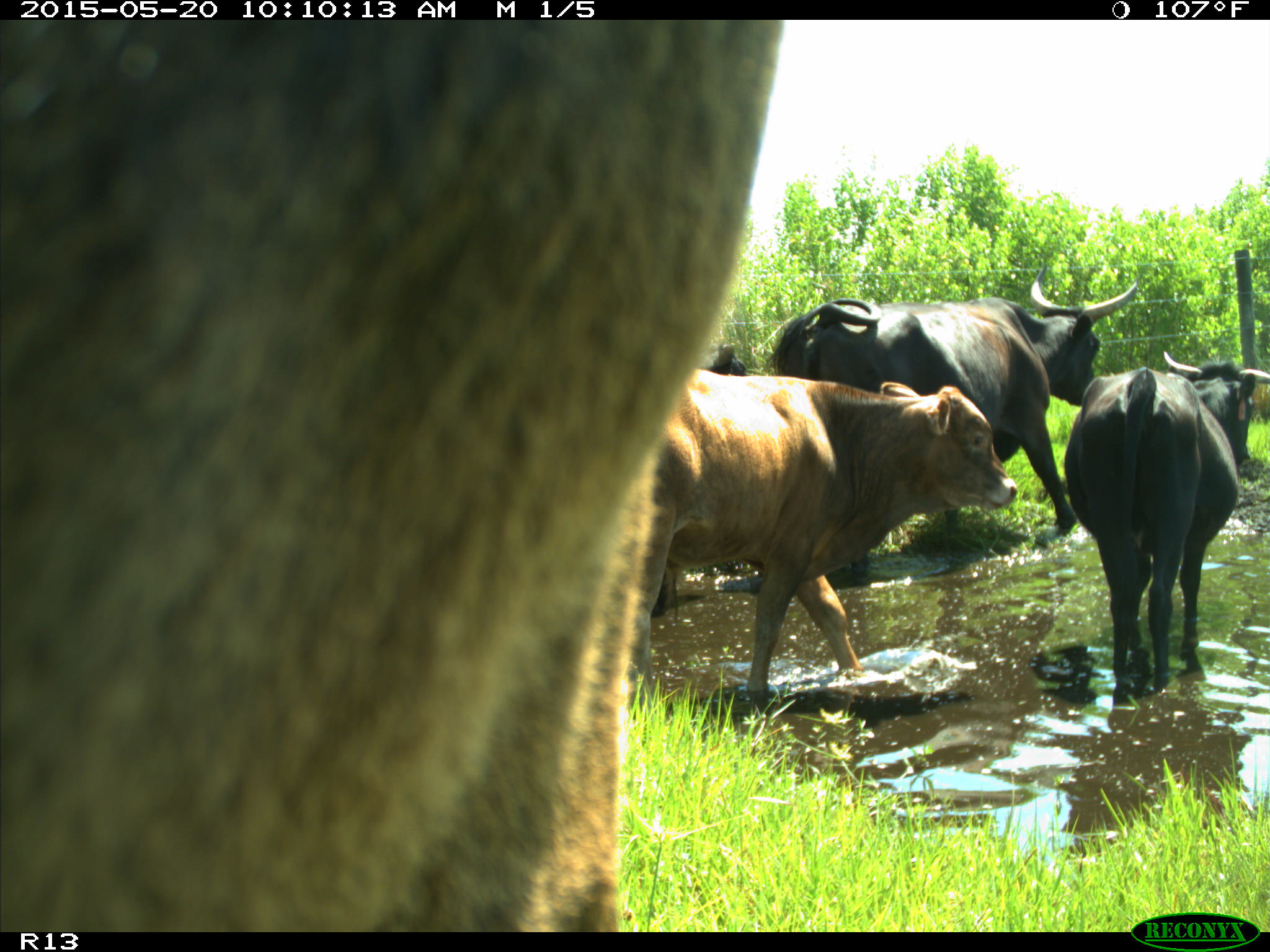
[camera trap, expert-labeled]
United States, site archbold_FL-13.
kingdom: Animalia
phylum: Chordata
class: Mammalia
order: Artiodactyla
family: Bovidae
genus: Bos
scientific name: Bos taurus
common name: domestic cow